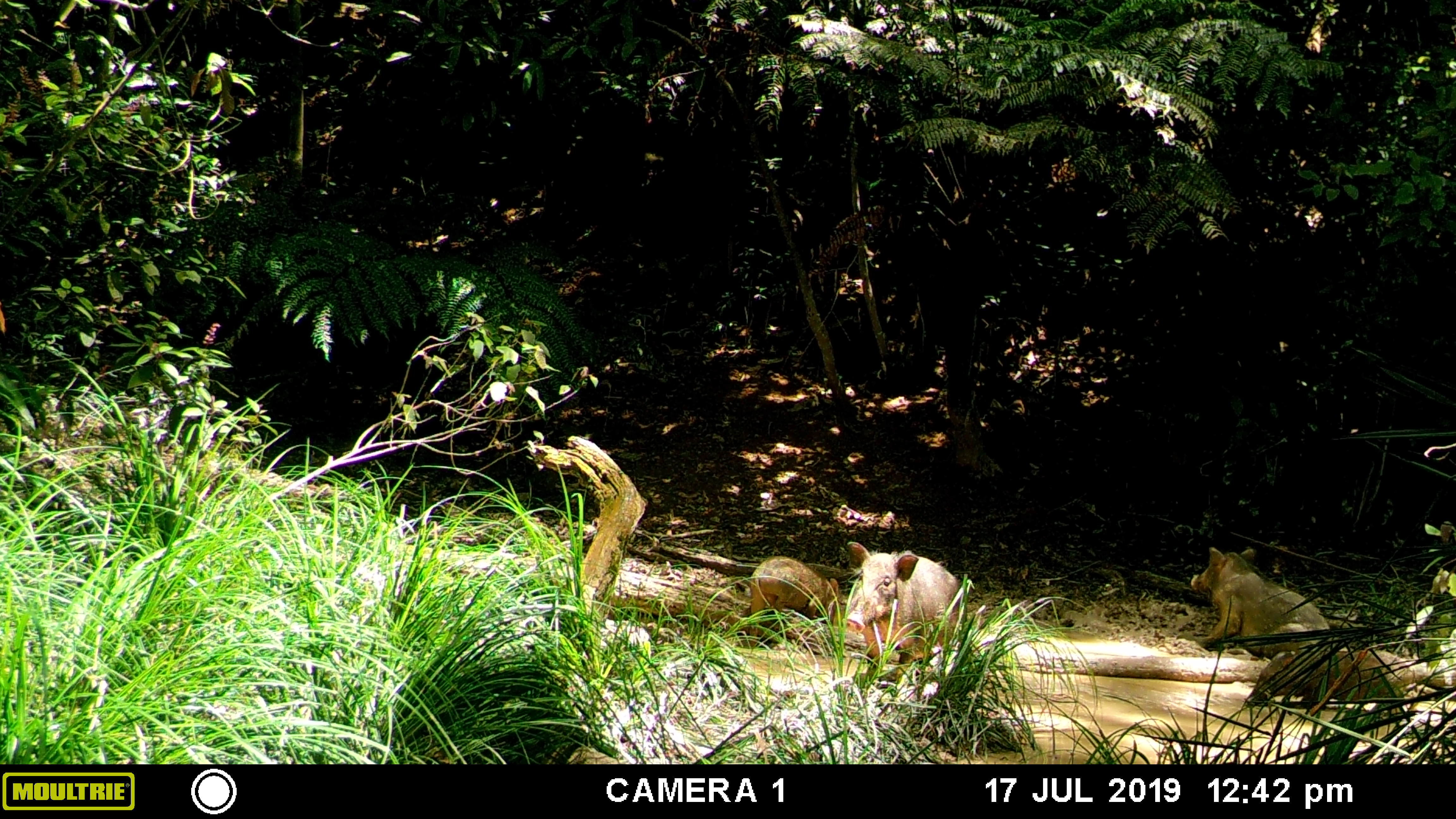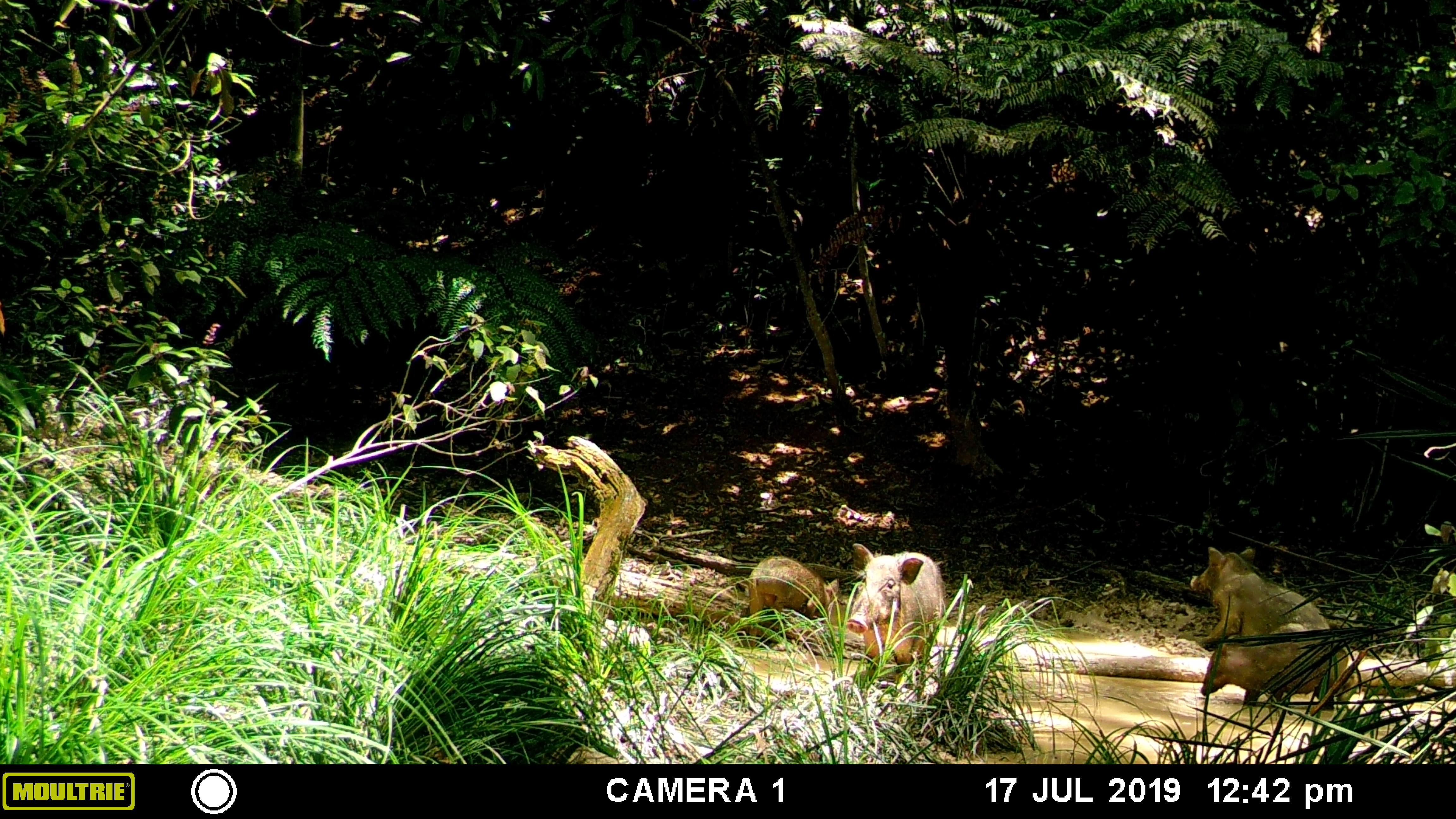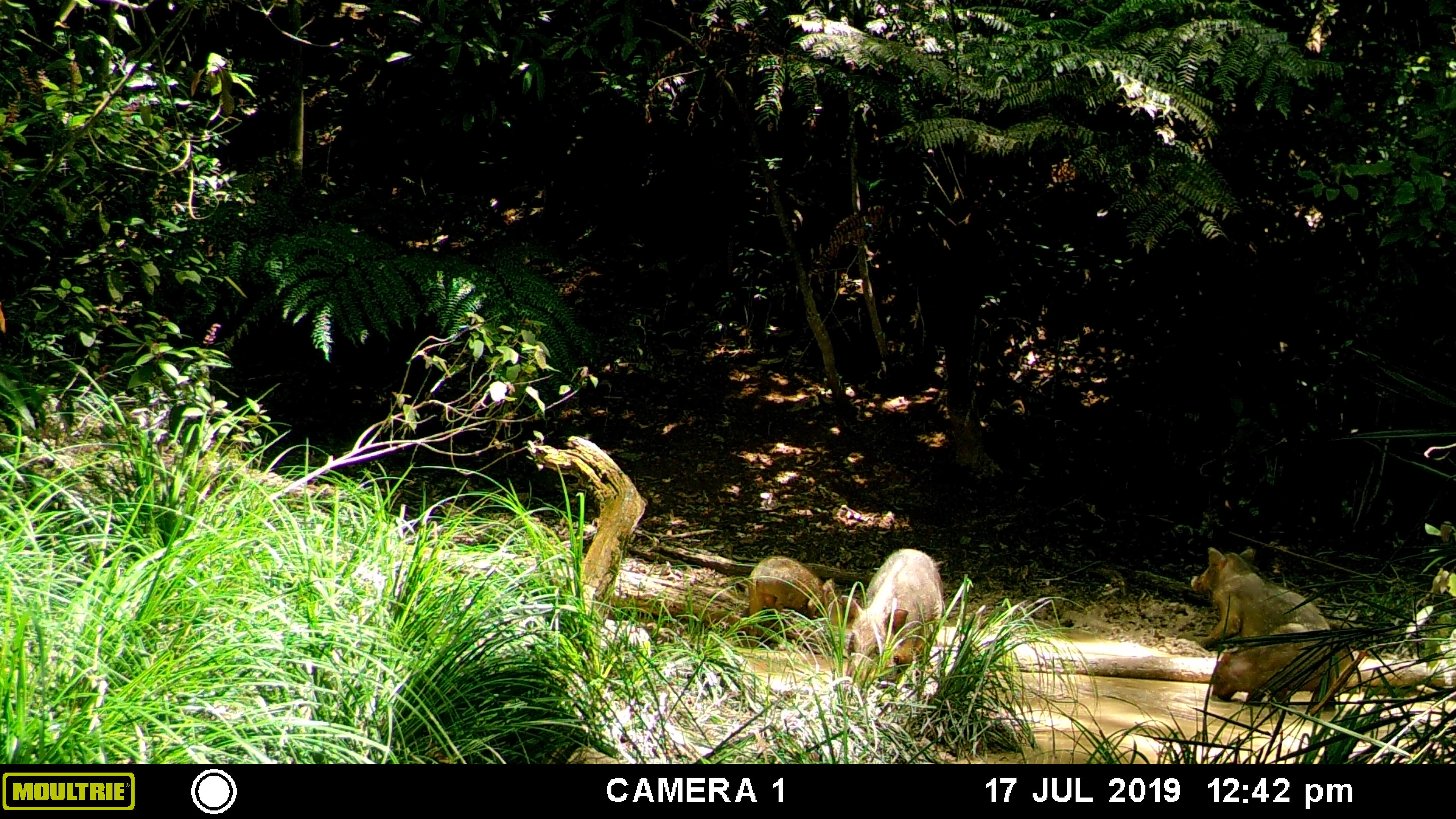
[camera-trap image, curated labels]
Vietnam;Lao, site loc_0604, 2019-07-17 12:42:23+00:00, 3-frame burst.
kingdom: Animalia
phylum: Chordata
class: Mammalia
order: Artiodactyla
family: Suidae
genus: Sus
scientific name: Sus scrofa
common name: eurasian wild pig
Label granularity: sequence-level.